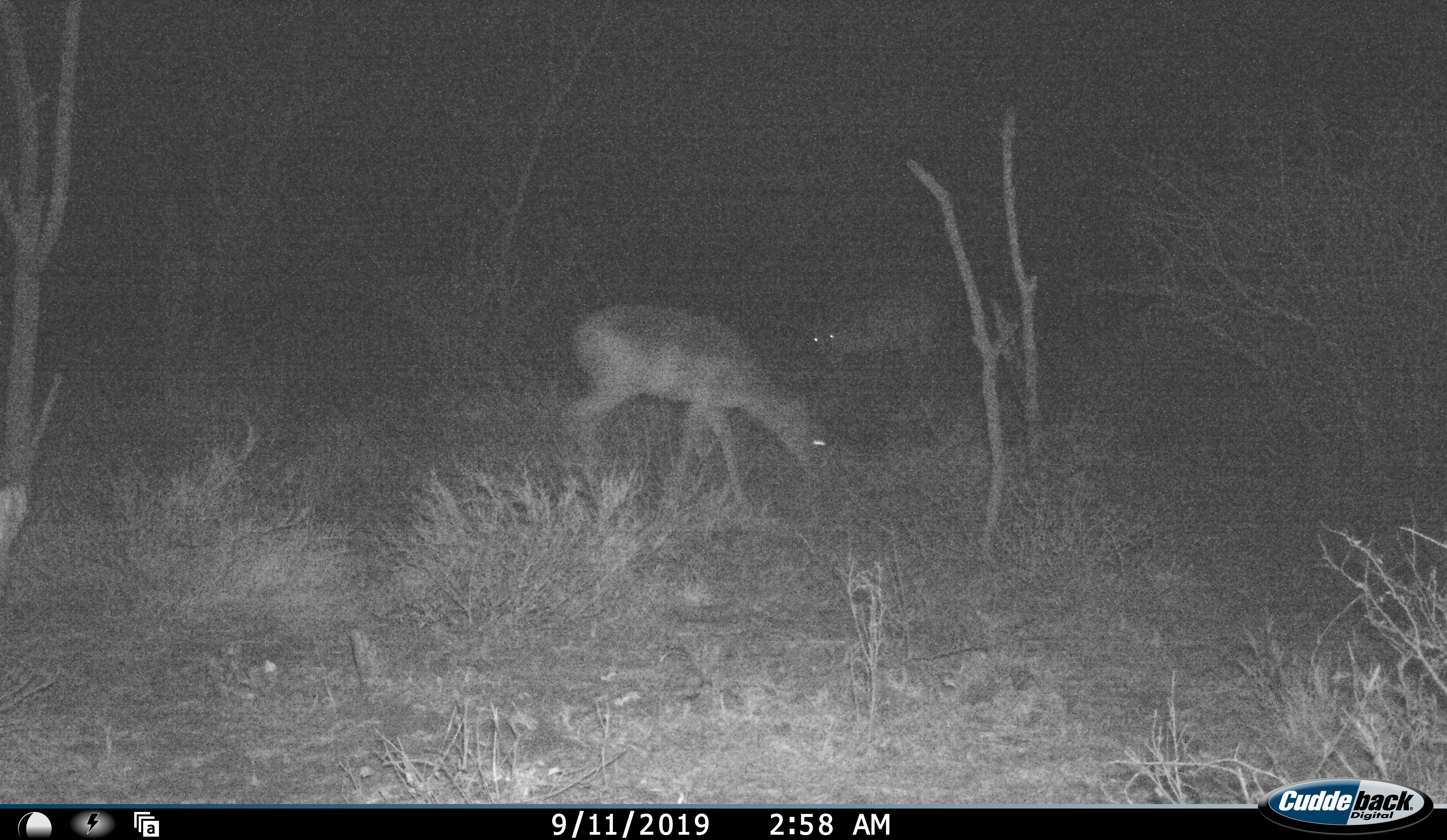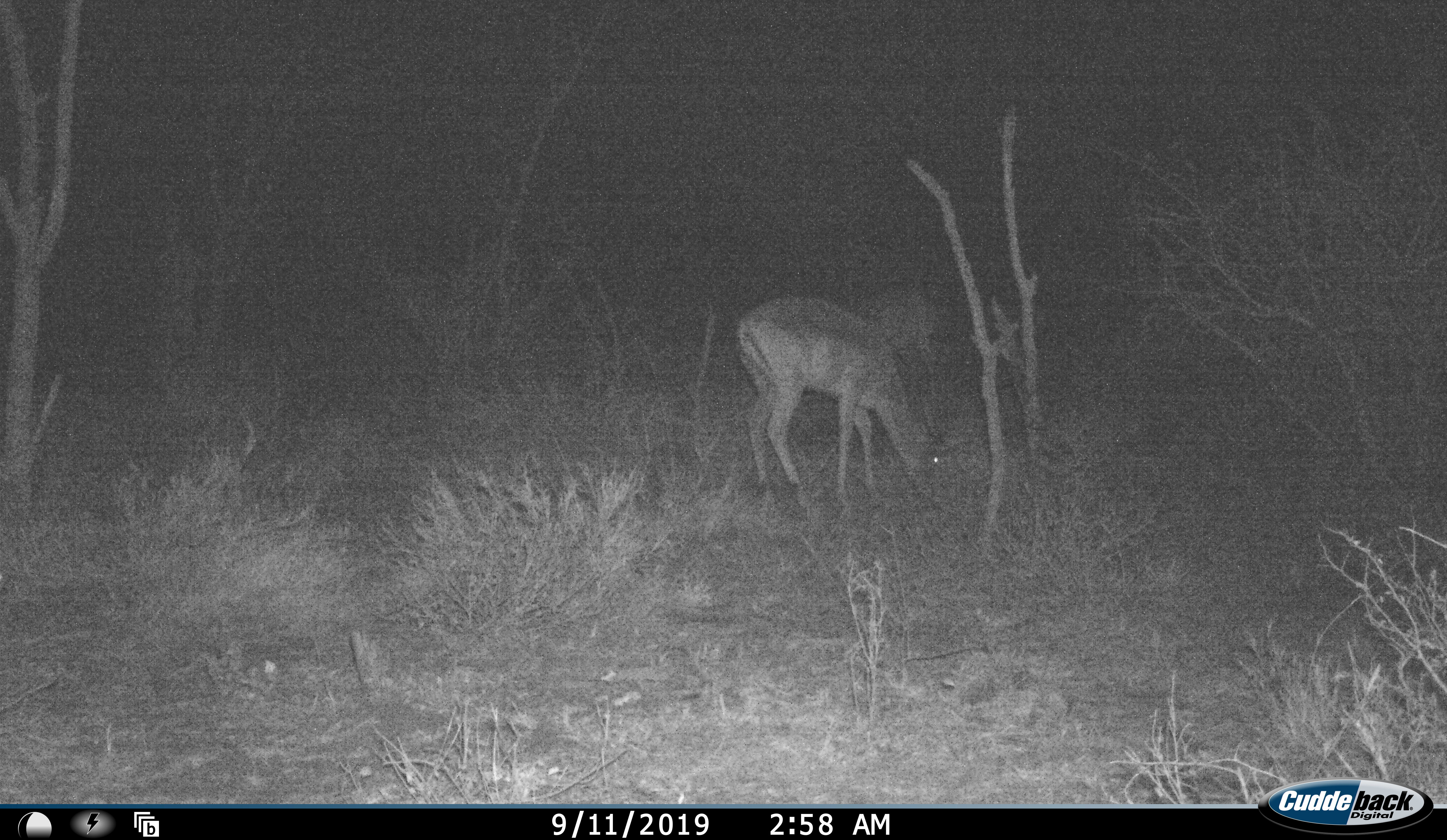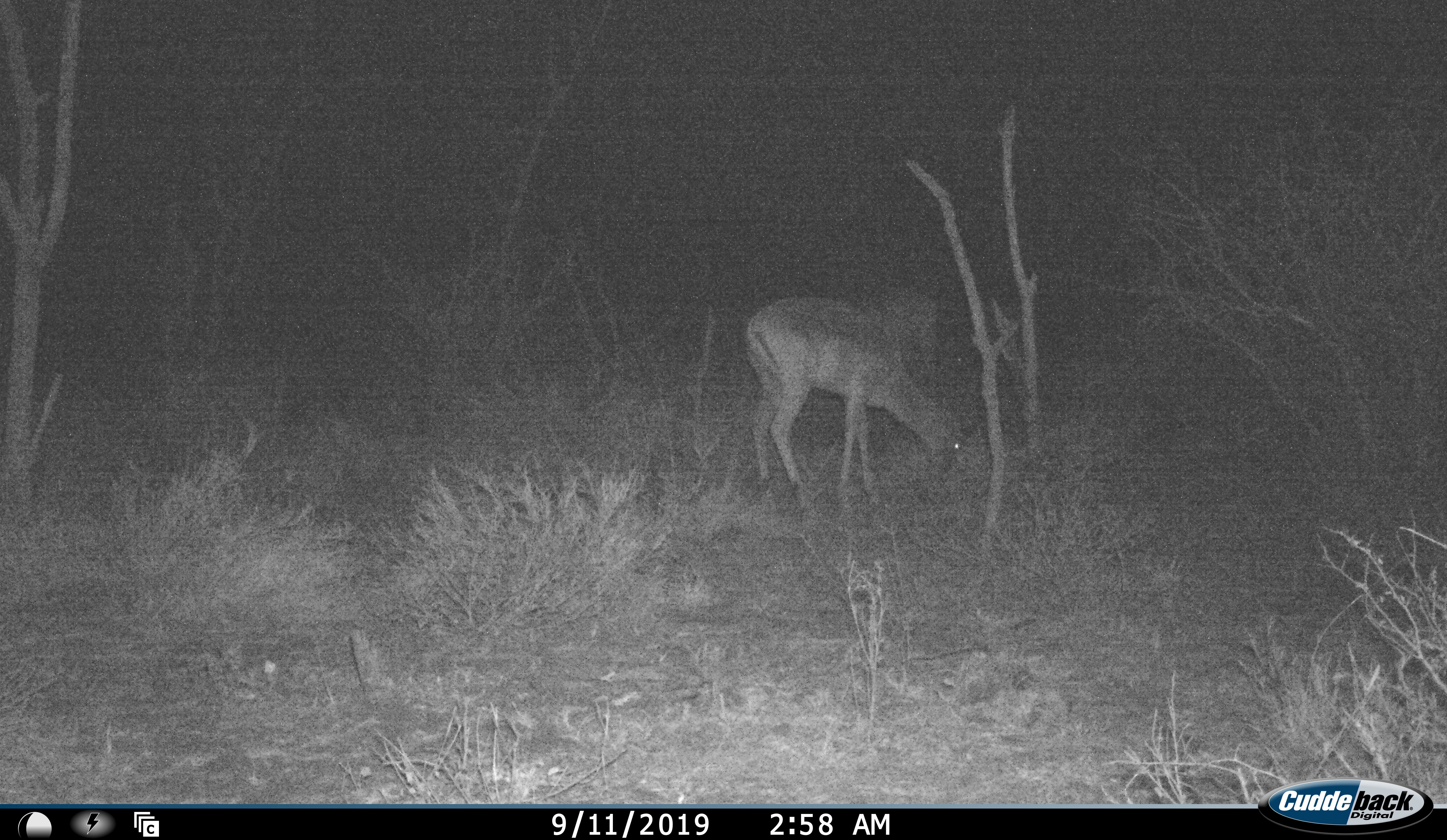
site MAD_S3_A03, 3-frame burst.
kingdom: Animalia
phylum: Chordata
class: Mammalia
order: Artiodactyla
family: Bovidae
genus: Aepyceros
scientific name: Aepyceros melampus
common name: impala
Impala (Aepyceros melampus), count 2. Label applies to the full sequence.